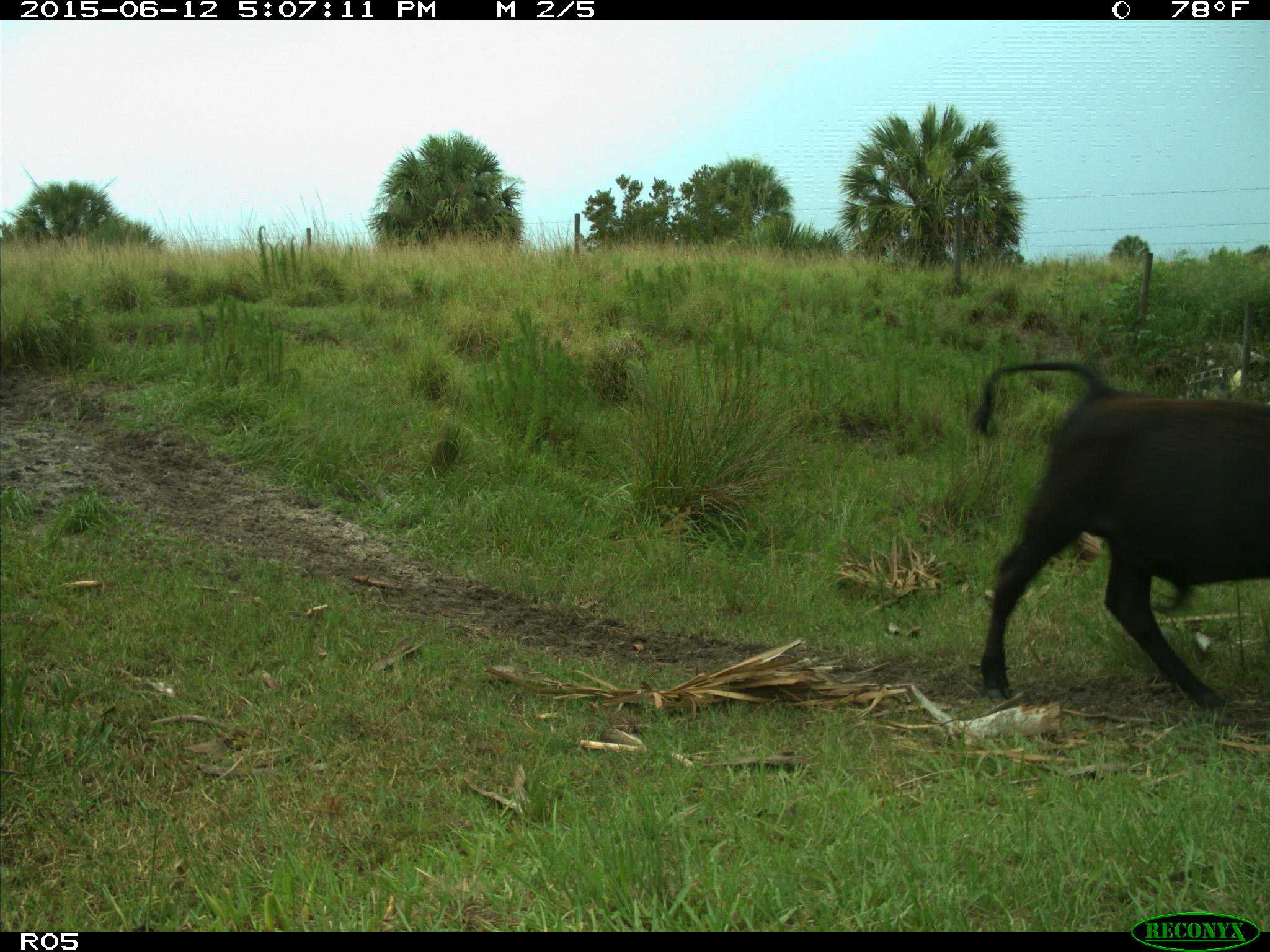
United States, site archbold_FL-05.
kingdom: Animalia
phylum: Chordata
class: Mammalia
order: Artiodactyla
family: Bovidae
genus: Bos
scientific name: Bos taurus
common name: domestic cow